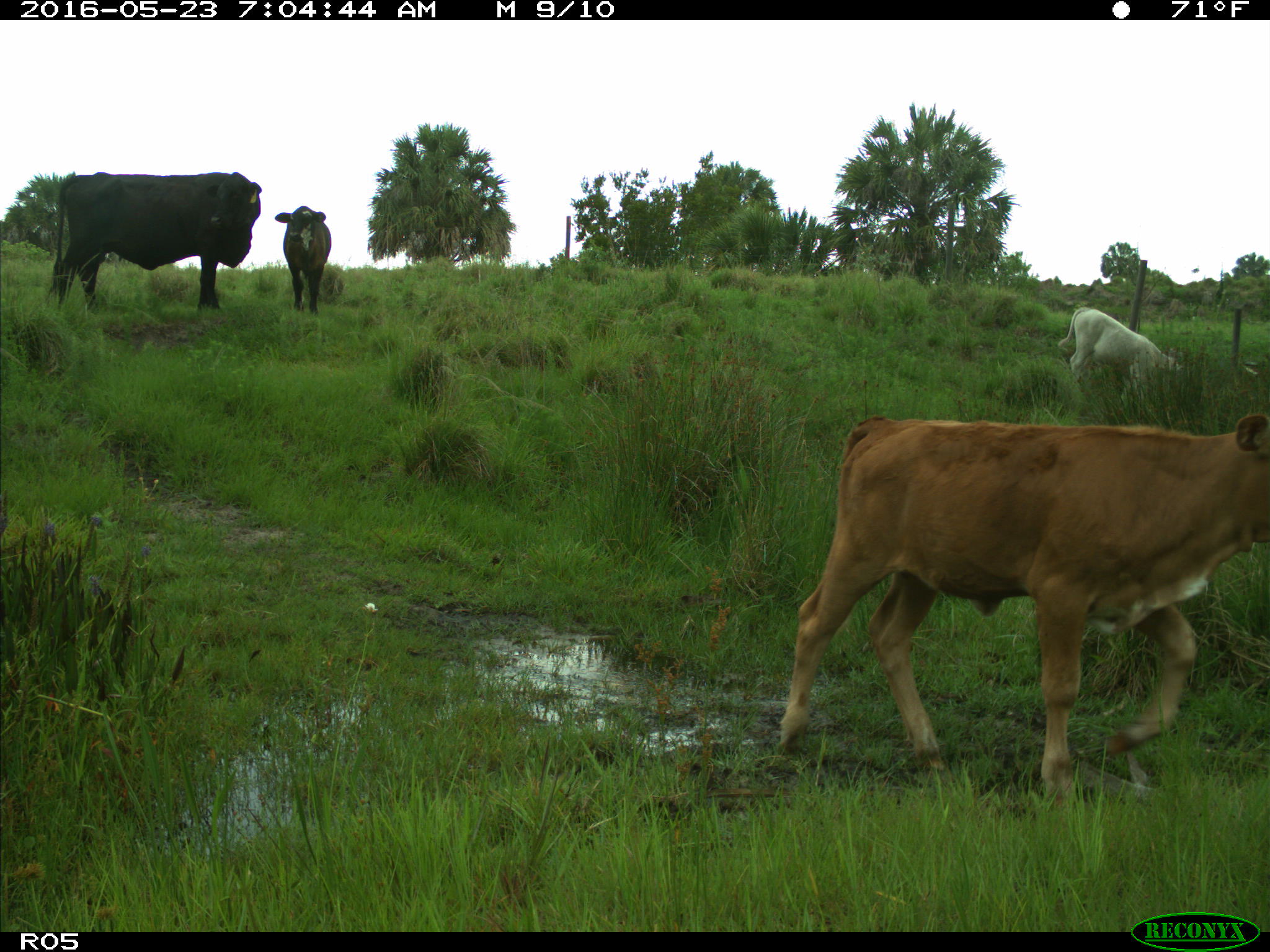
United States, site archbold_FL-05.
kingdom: Animalia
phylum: Chordata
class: Mammalia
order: Artiodactyla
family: Bovidae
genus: Bos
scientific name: Bos taurus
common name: domestic cow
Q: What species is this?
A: Bos taurus (domestic cow).